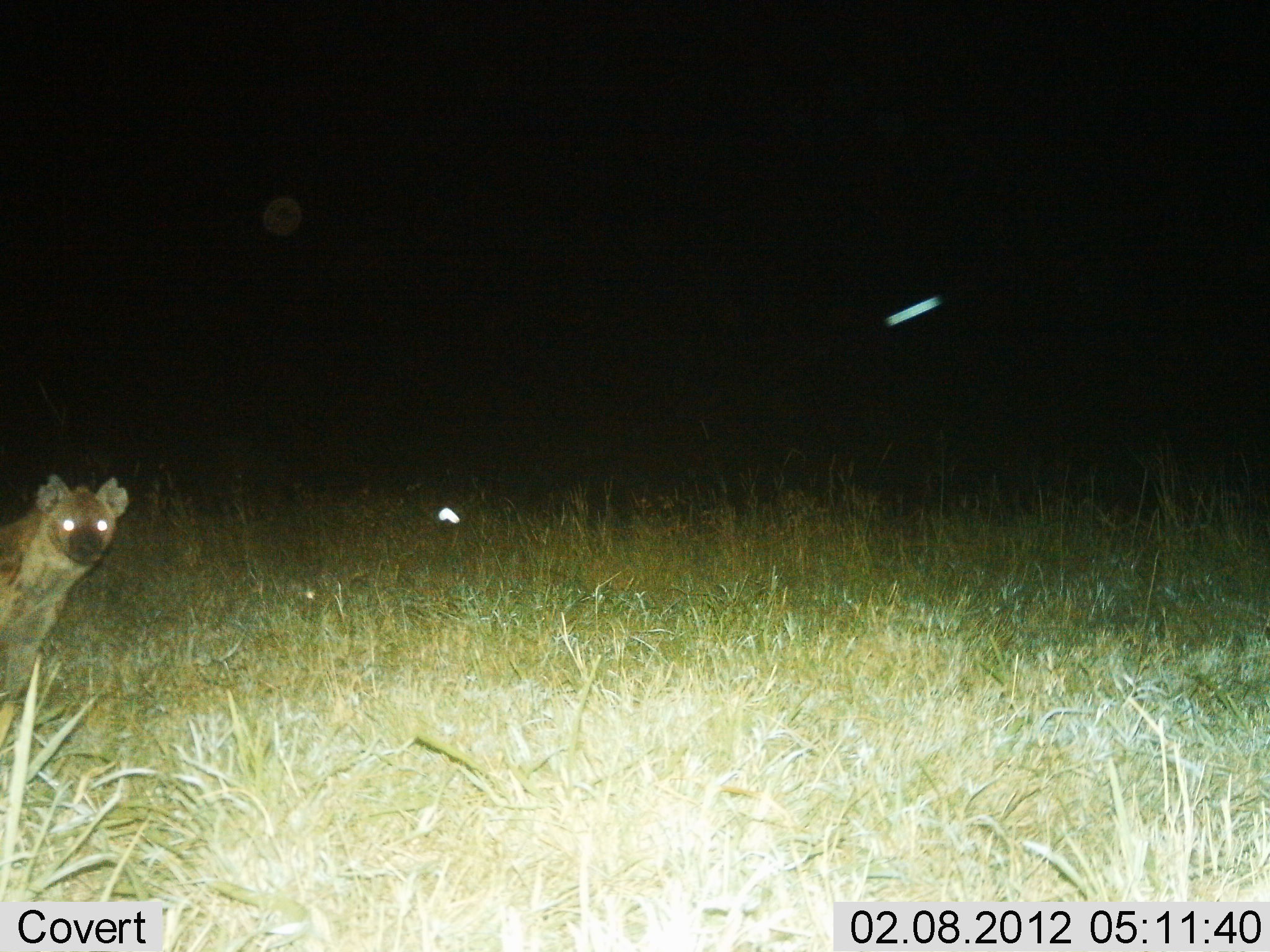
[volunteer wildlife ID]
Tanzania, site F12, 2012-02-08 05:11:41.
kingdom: Animalia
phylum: Chordata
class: Mammalia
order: Carnivora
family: Hyaenidae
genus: Crocuta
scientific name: Crocuta crocuta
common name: spotted hyena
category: hyenaspotted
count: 1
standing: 92%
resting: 8%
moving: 0%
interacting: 0%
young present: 0%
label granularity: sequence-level